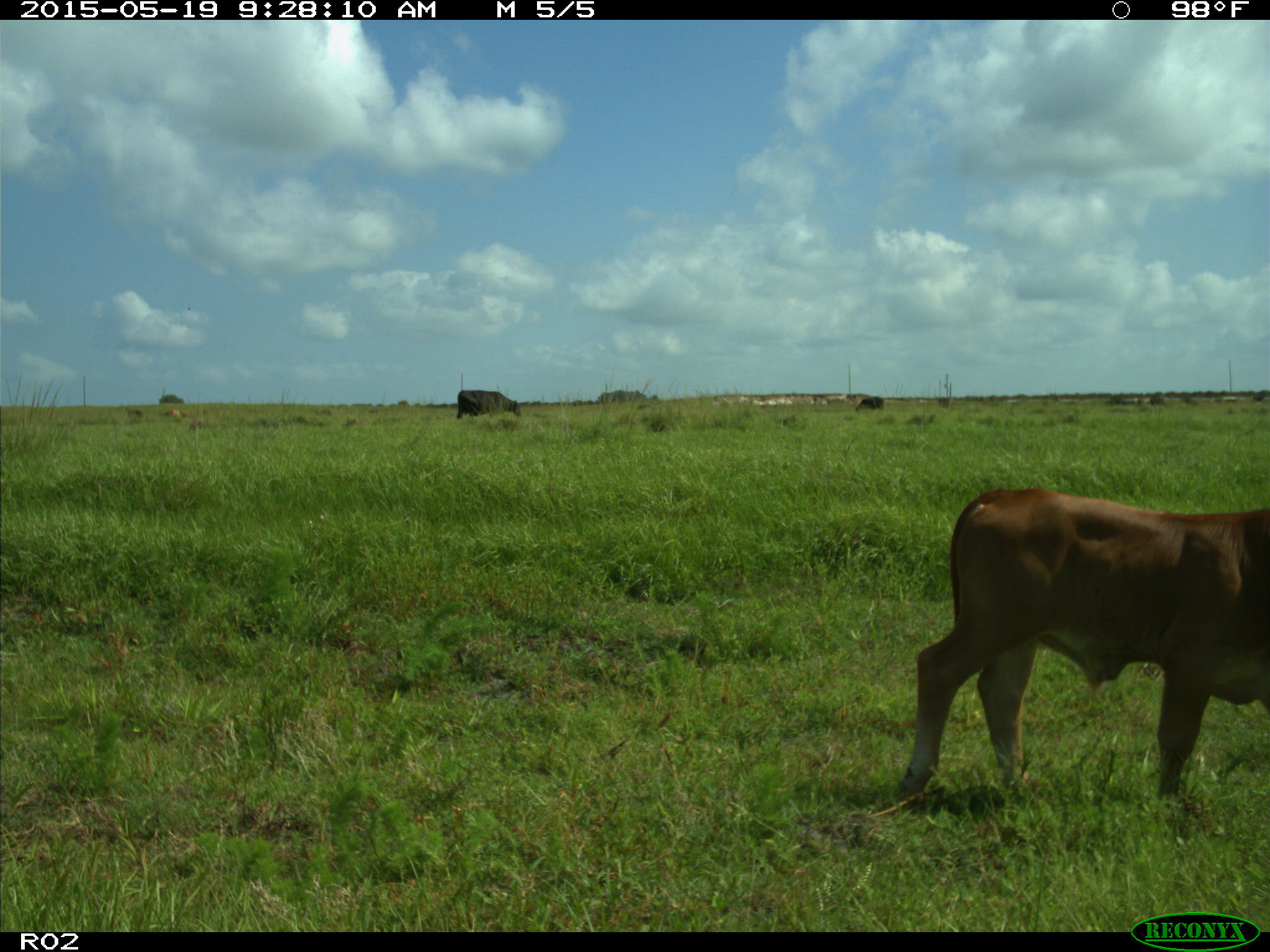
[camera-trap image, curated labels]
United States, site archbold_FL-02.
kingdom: Animalia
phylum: Chordata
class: Mammalia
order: Artiodactyla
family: Bovidae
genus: Bos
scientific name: Bos taurus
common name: domestic cow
Bos taurus (domestic cow).